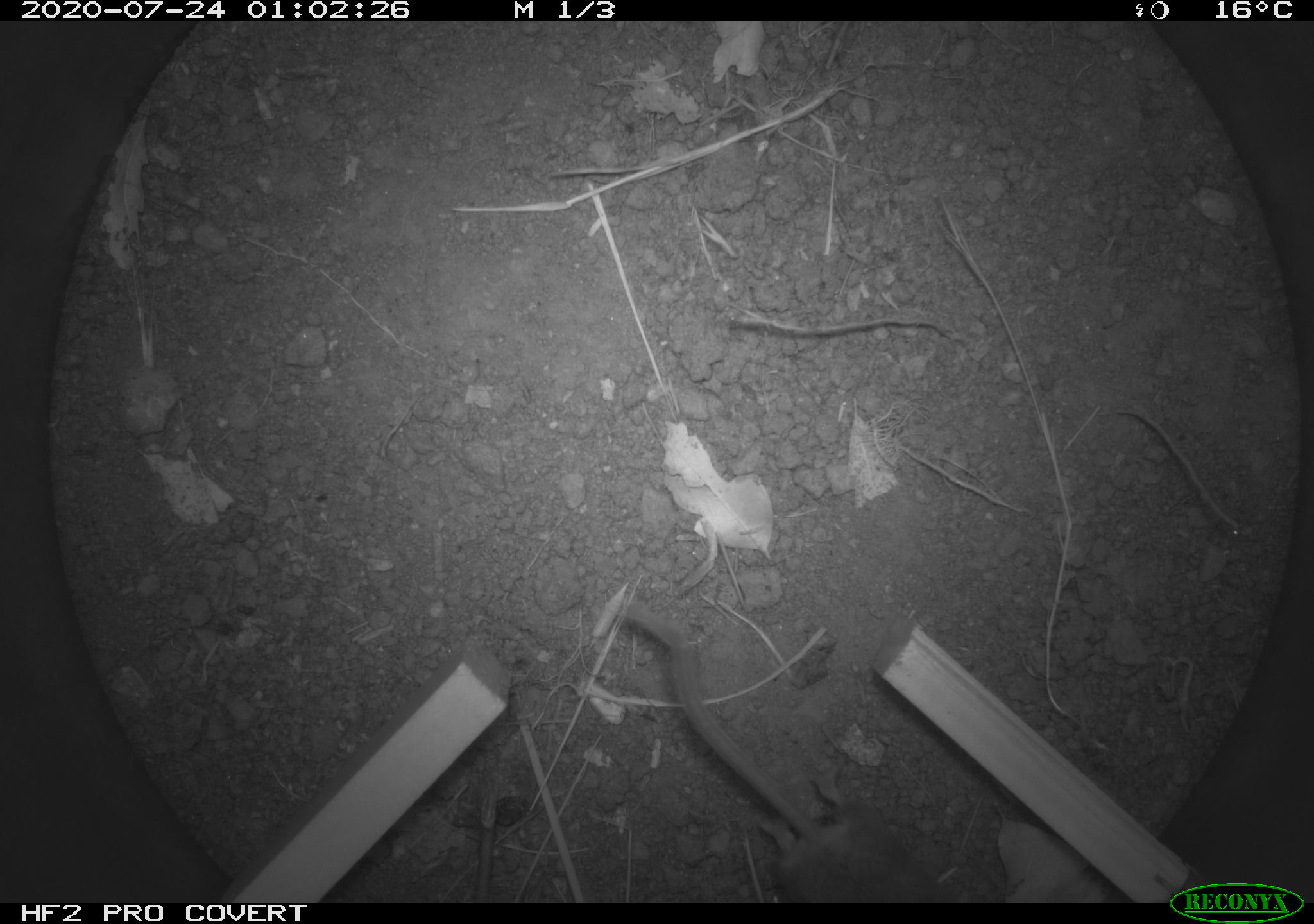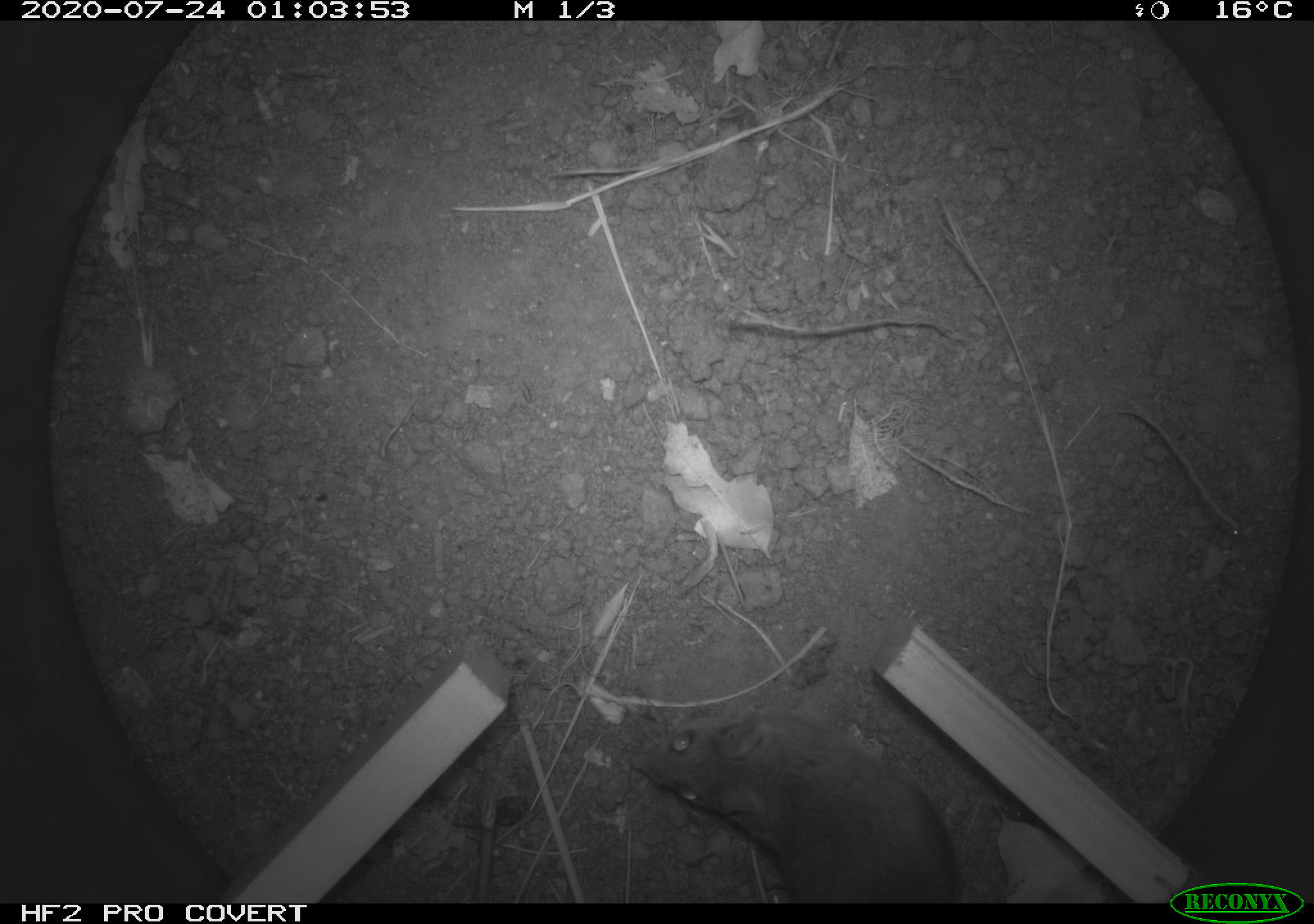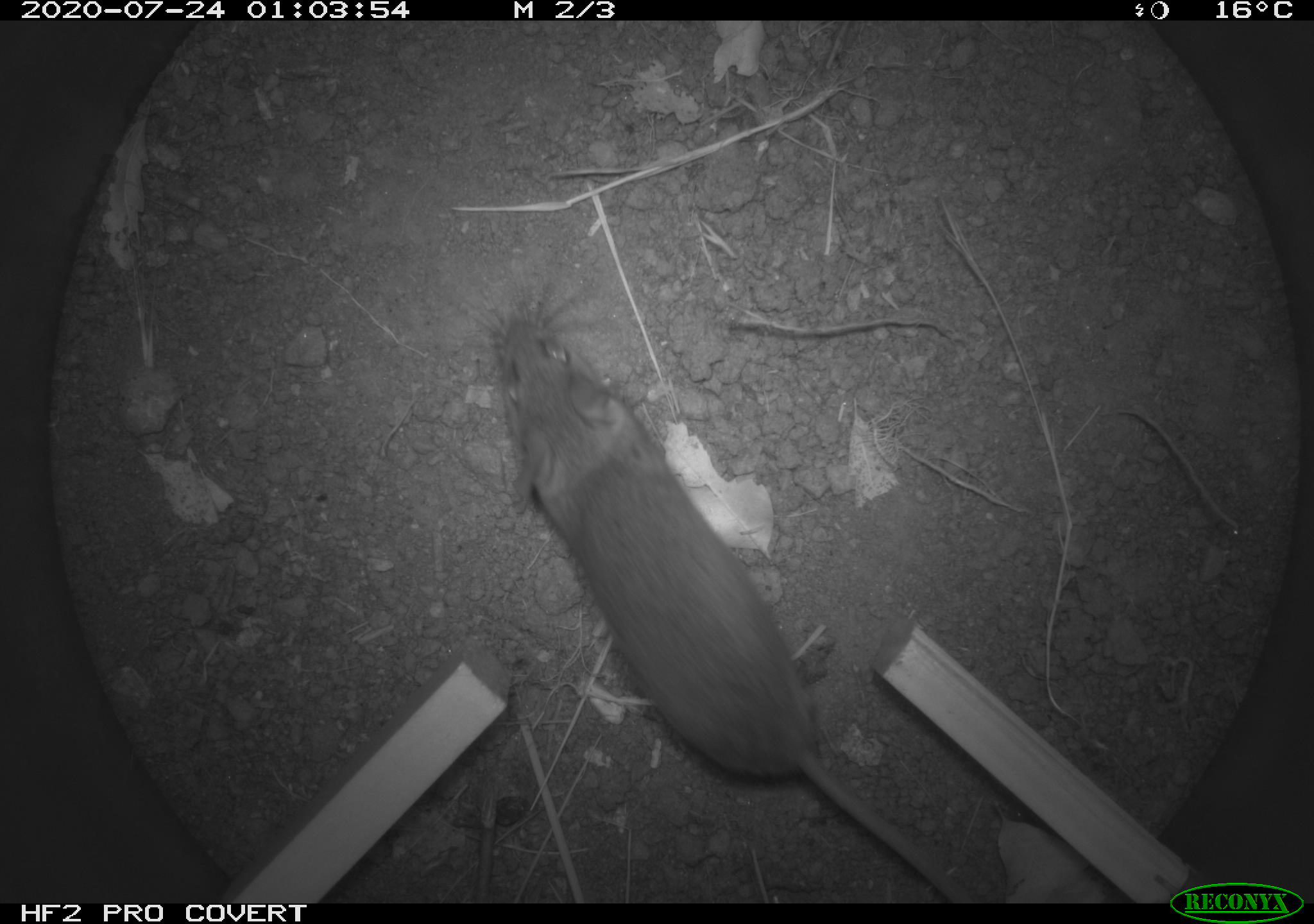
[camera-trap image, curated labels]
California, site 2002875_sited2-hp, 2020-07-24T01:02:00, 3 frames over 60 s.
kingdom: Animalia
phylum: Chordata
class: Mammalia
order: Rodentia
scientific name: Rodentia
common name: rodent